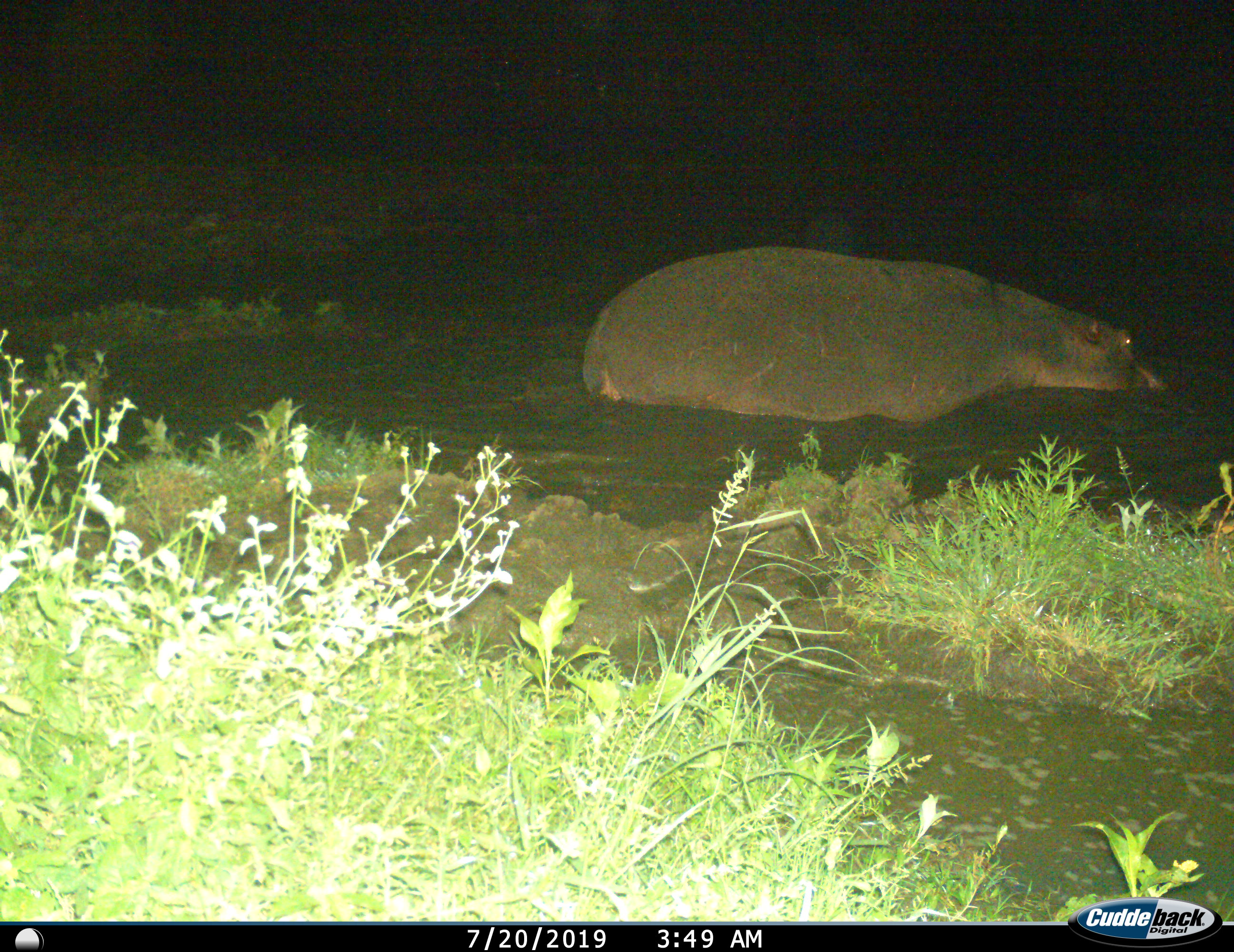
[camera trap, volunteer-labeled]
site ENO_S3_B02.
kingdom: Animalia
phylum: Chordata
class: Mammalia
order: Artiodactyla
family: Hippopotamidae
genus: Hippopotamus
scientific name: Hippopotamus amphibius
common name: hippopotamus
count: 1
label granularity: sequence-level